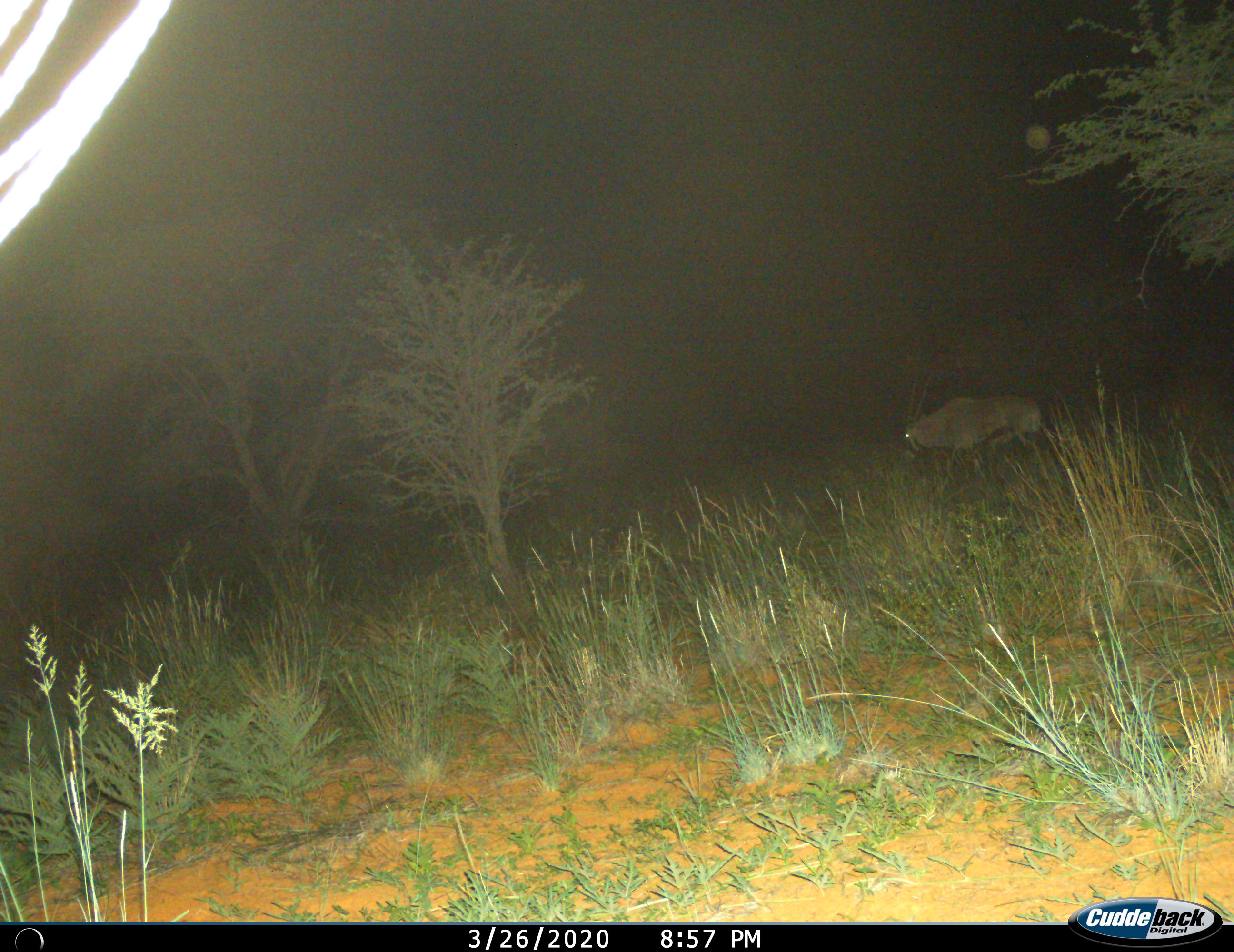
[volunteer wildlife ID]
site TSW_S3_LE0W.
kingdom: Animalia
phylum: Chordata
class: Mammalia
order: Artiodactyla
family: Bovidae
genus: Oryx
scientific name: Oryx gazella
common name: gemsbok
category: oryx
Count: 1.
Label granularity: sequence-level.